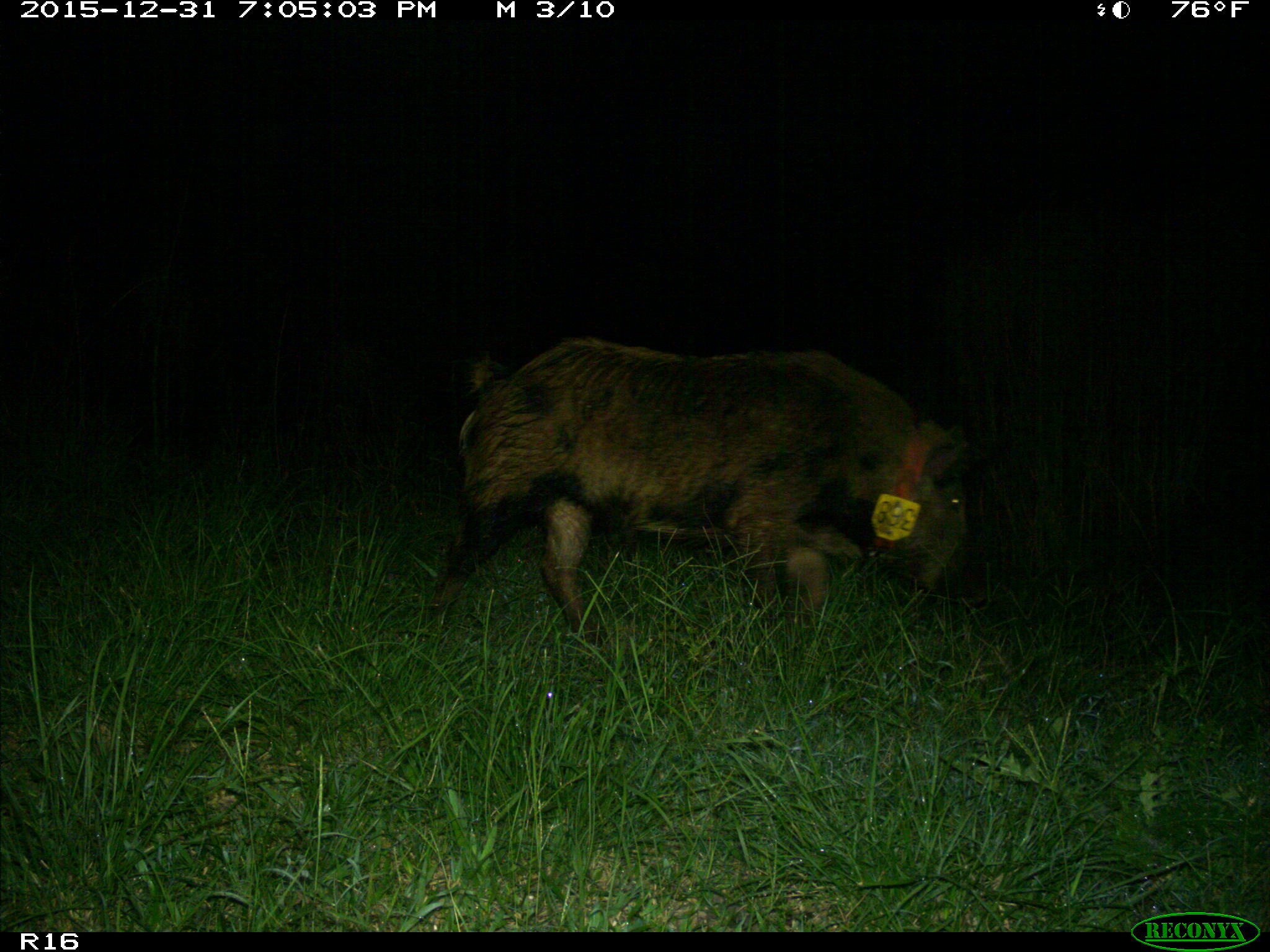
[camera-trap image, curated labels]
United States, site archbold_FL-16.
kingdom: Animalia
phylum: Chordata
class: Mammalia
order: Artiodactyla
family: Suidae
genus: Sus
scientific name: Sus scrofa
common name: wild boar